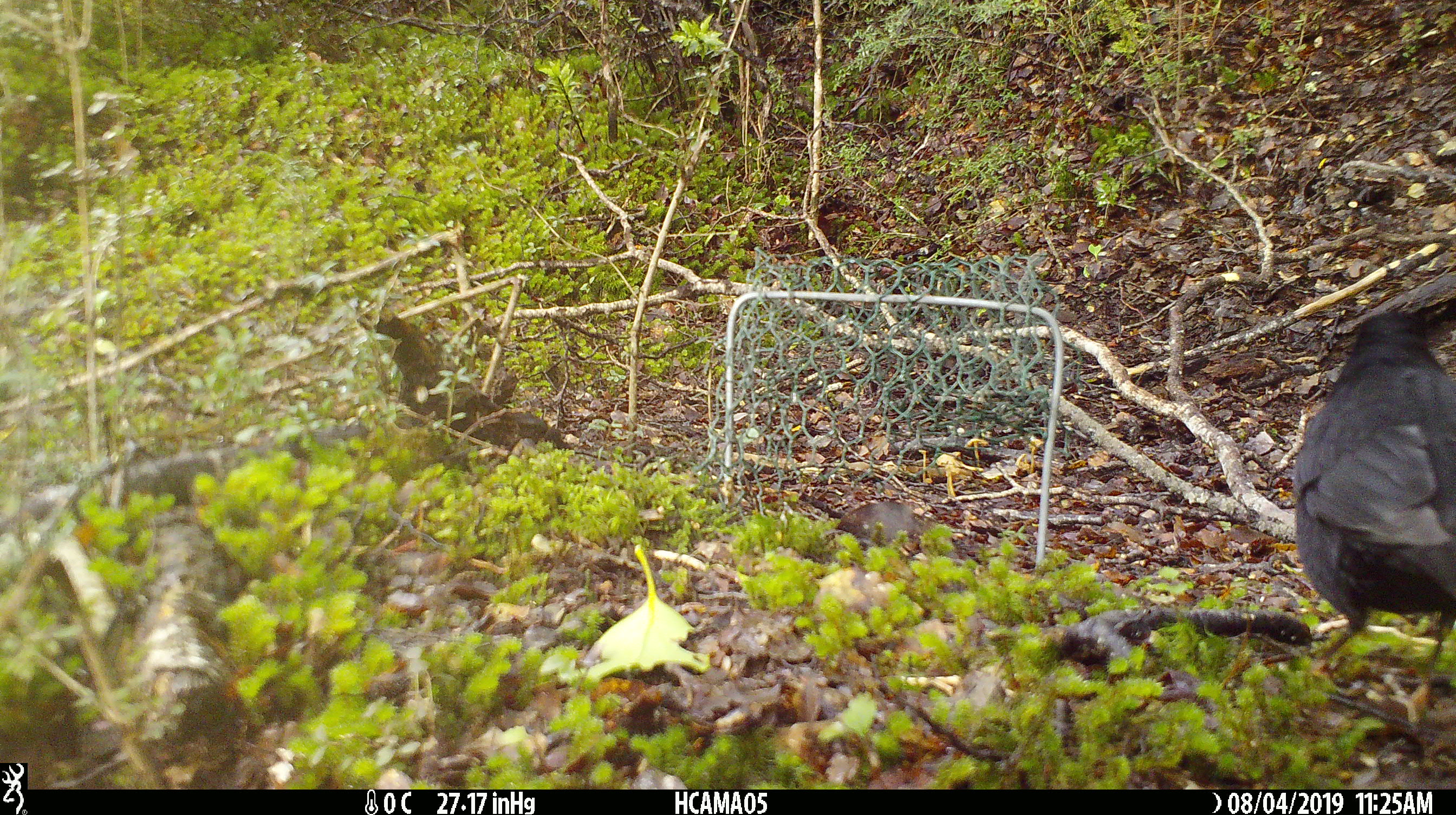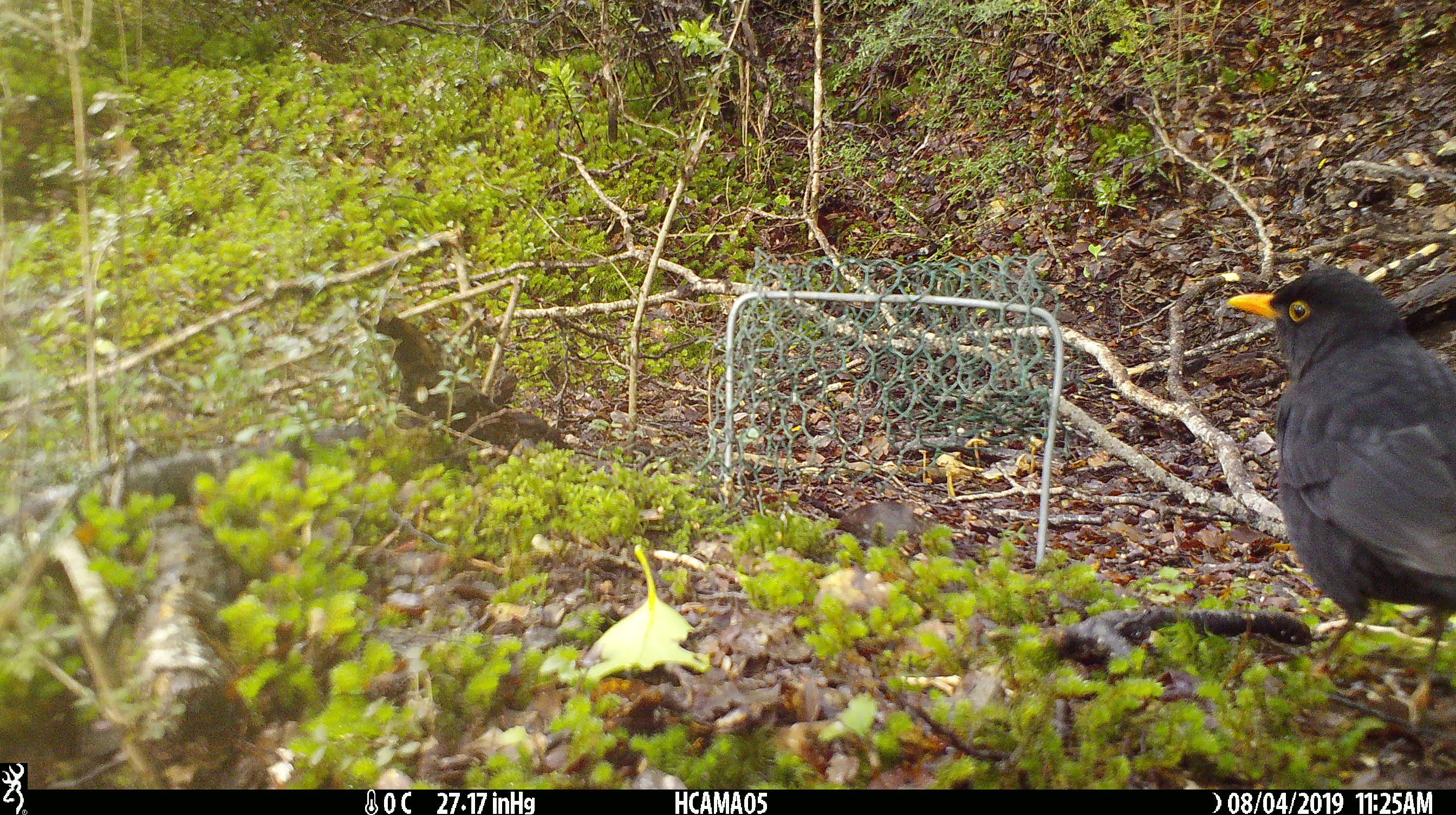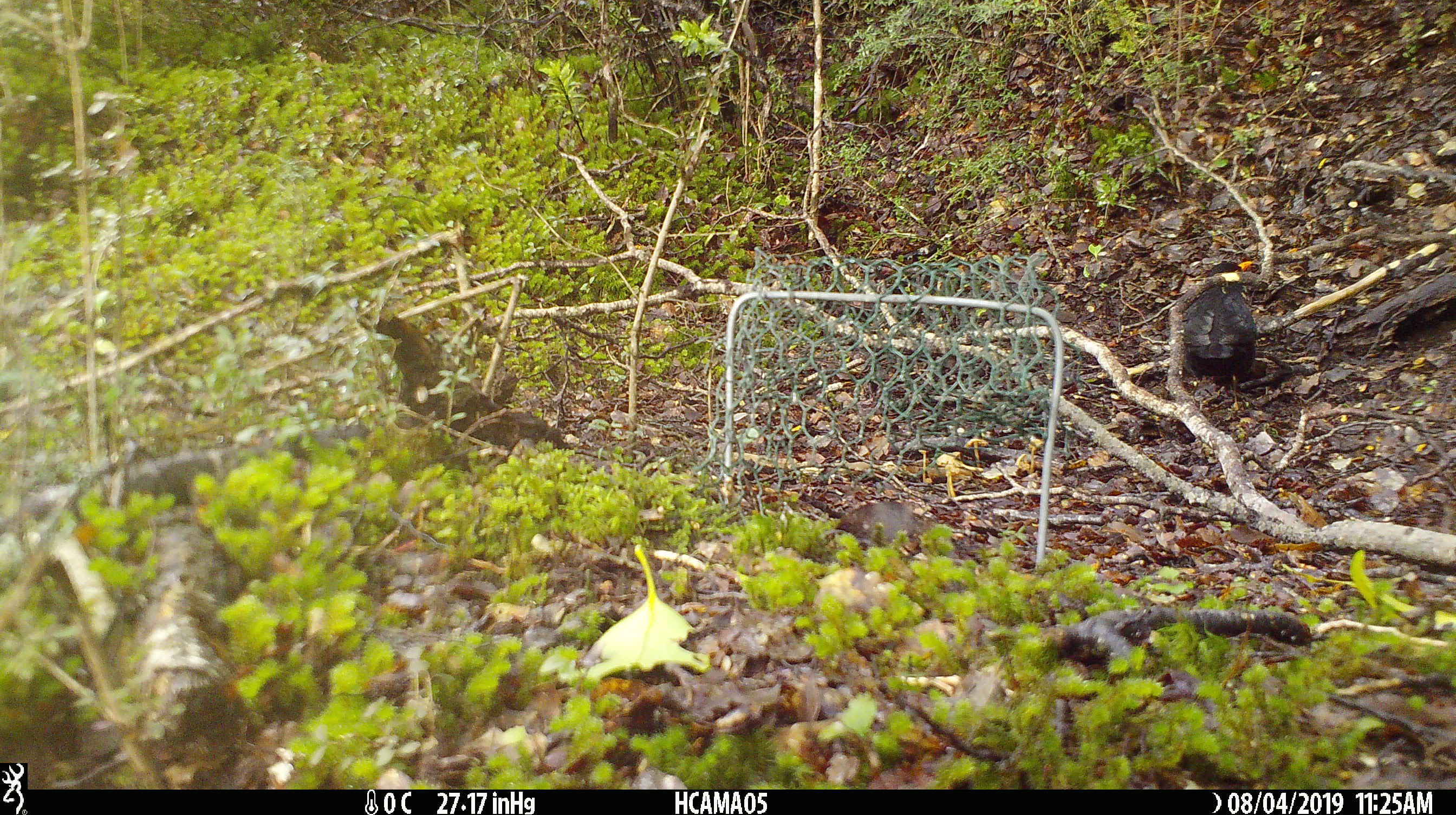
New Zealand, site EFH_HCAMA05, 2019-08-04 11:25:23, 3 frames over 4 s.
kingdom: Animalia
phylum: Chordata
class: Aves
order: Passeriformes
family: Turdidae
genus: Turdus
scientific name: Turdus merula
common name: eurasian blackbird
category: blackbird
Blackbird (eurasian blackbird) (Turdus merula).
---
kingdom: Animalia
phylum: Chordata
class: Aves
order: Passeriformes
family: Petroicidae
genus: Petroica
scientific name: Petroica macrocephala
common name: tomtit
Tomtit (Petroica macrocephala).